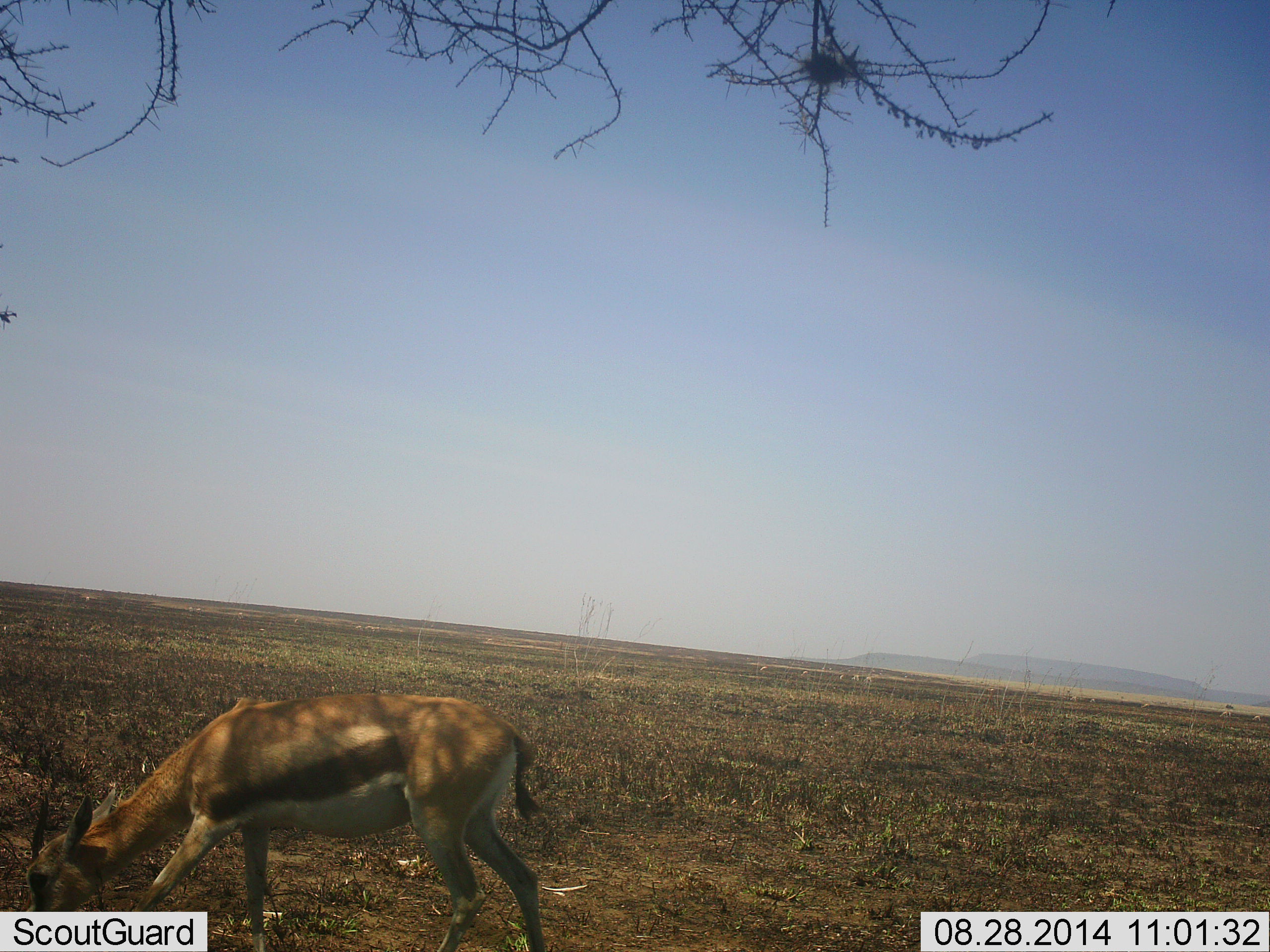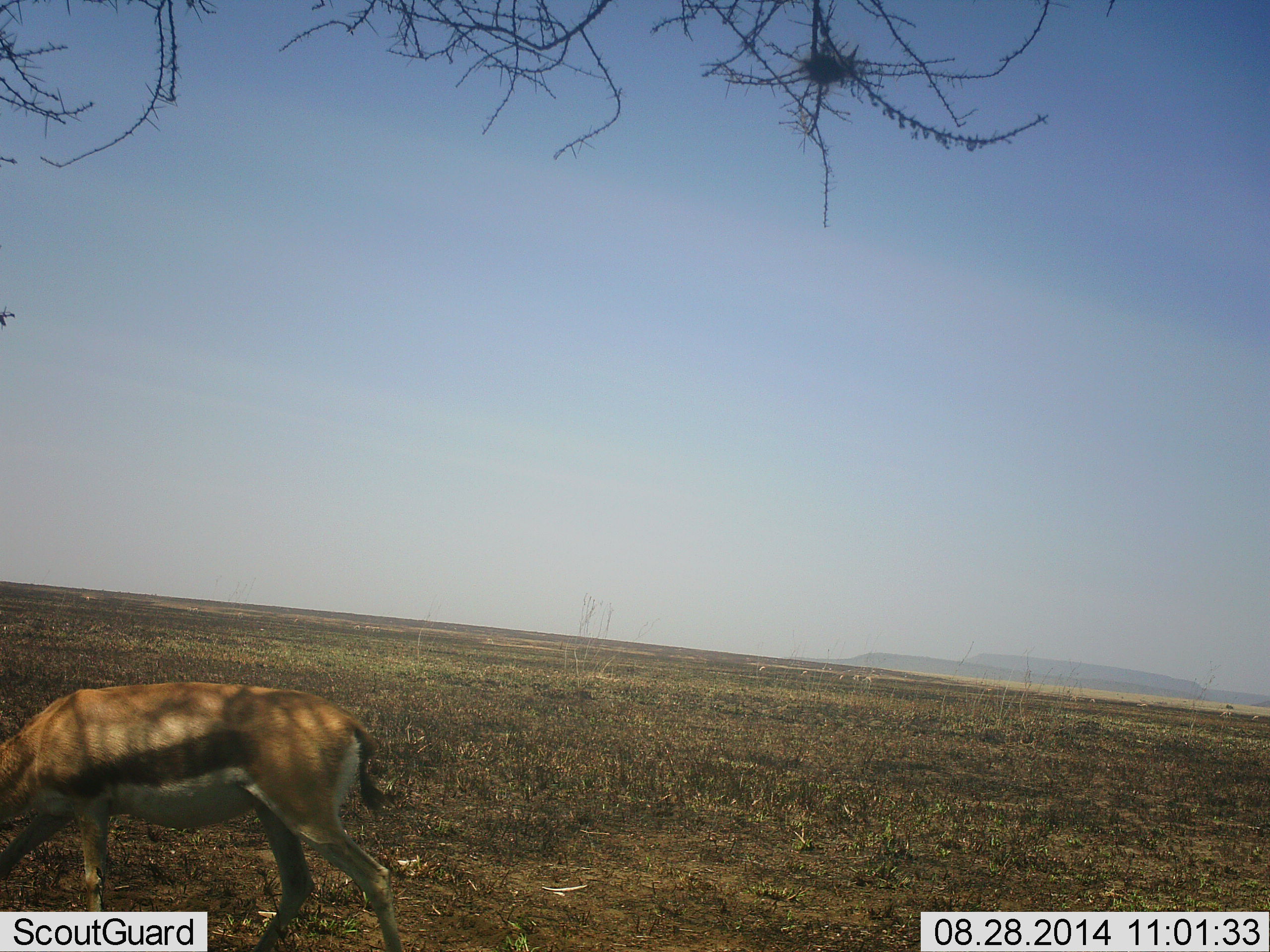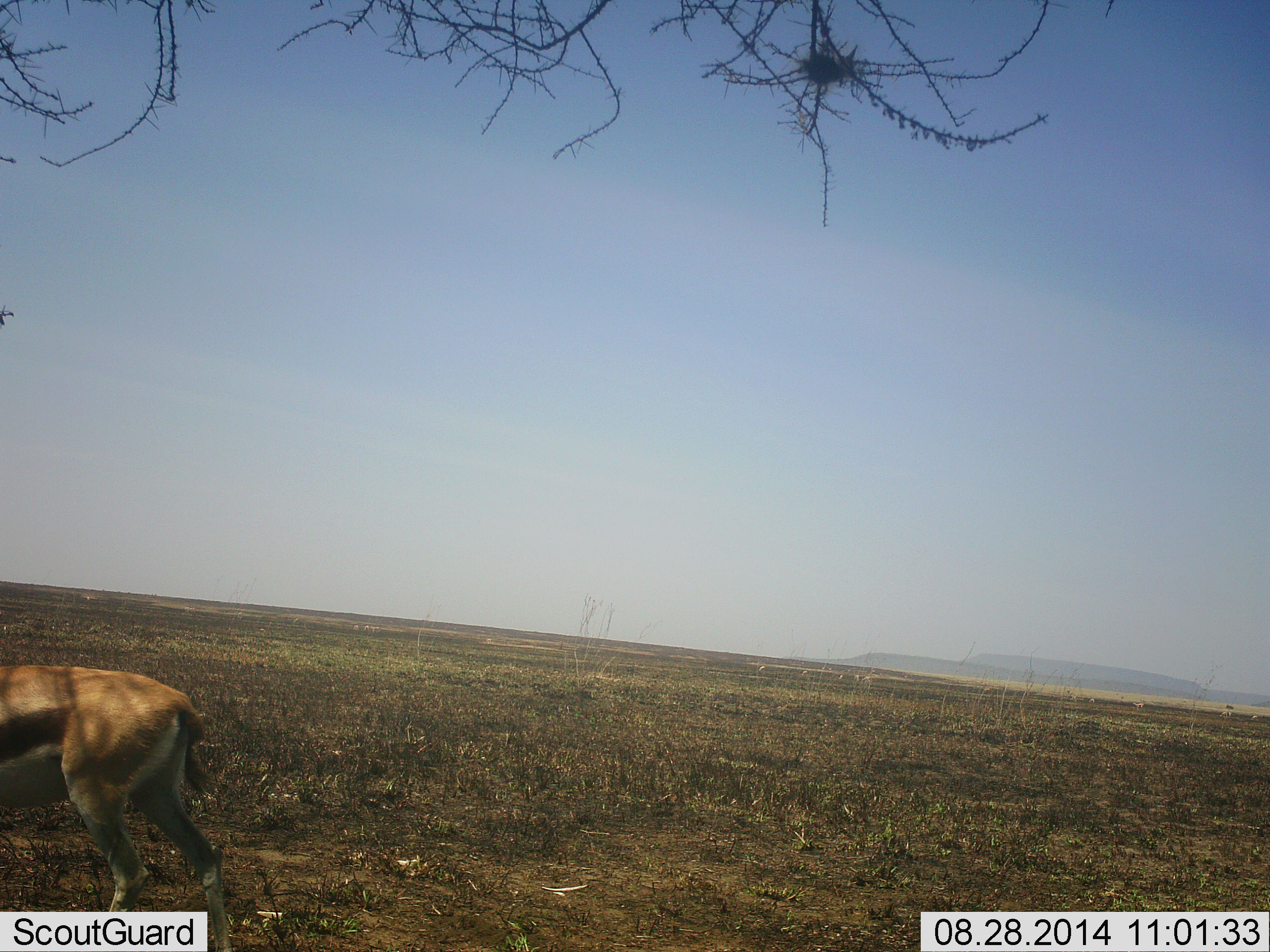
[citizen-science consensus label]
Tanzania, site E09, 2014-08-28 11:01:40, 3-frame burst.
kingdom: Animalia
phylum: Chordata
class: Mammalia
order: Artiodactyla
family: Bovidae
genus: Eudorcas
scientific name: Eudorcas thomsonii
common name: thomson's gazelle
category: gazellethomsons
Gazellethomsons (thomson's gazelle) (Eudorcas thomsonii), count 1. Behavior (volunteer vote fractions): standing 9%, resting 0%, moving 64%, interacting 0%. Young present (vote fraction): 0%. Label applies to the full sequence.